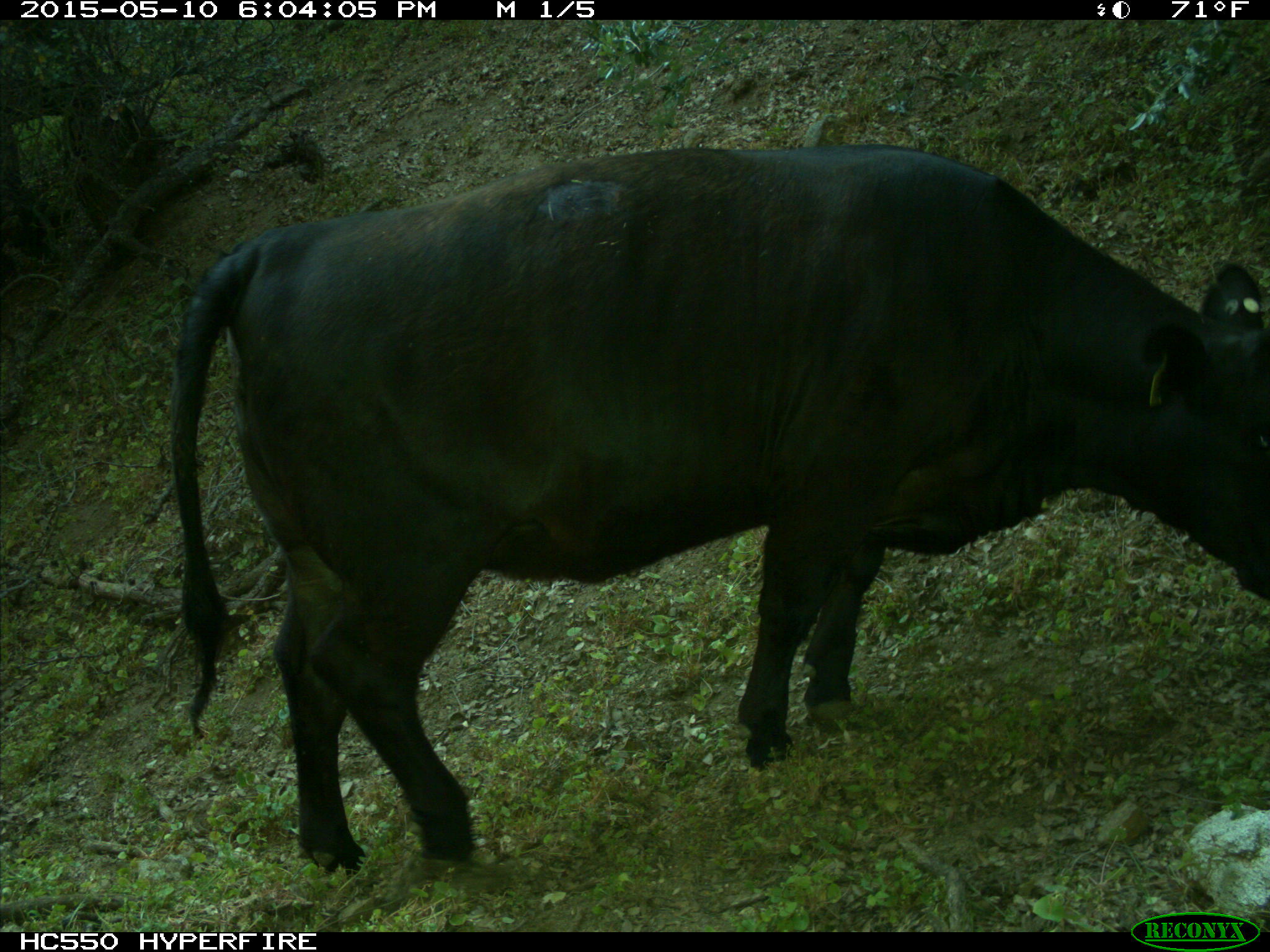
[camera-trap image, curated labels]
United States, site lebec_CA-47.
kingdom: Animalia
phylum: Chordata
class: Mammalia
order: Artiodactyla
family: Bovidae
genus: Bos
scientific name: Bos taurus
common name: domestic cow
Bos taurus (domestic cow).